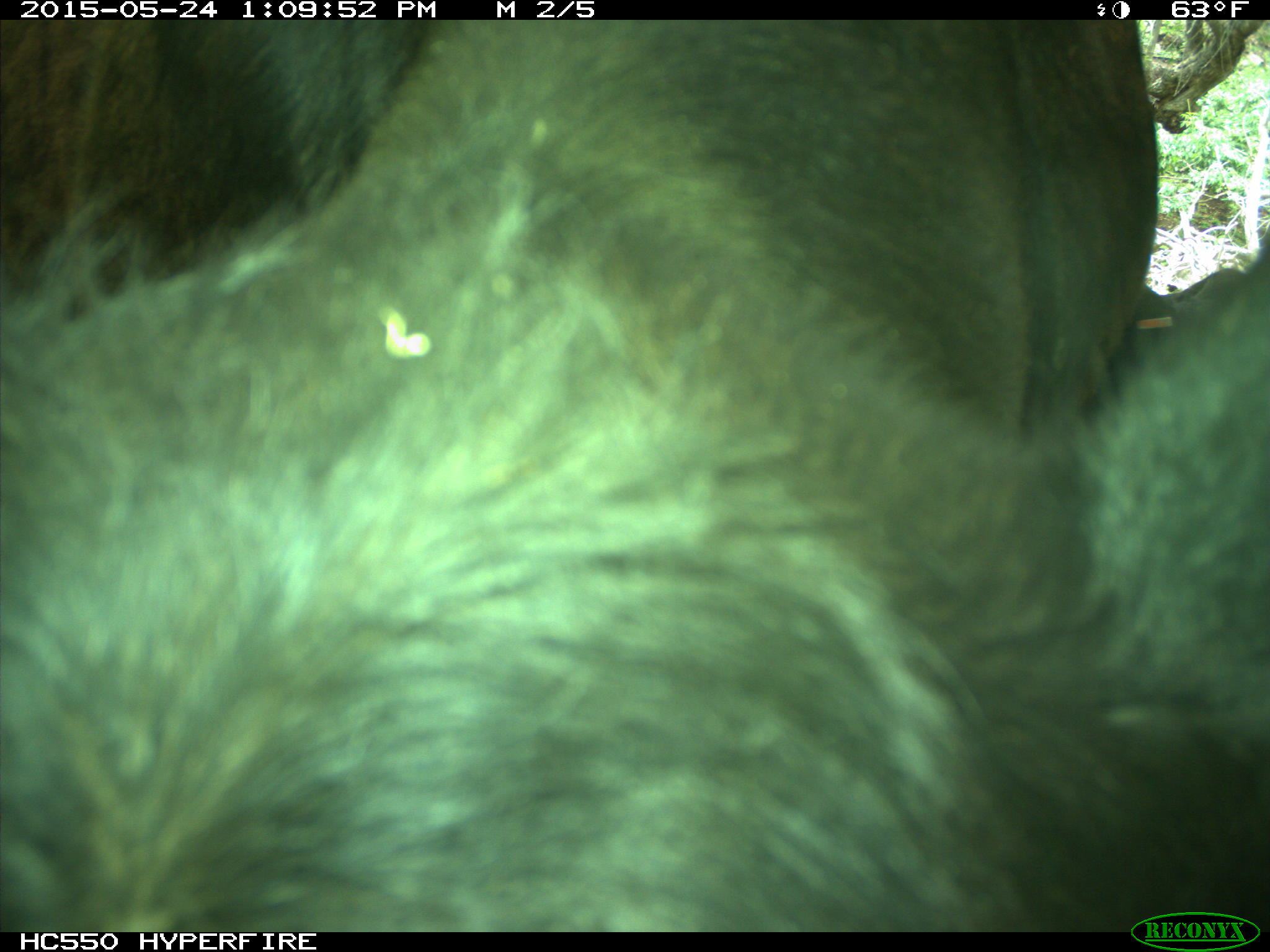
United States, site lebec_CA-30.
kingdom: Animalia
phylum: Chordata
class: Mammalia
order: Artiodactyla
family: Bovidae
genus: Bos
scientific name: Bos taurus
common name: domestic cow